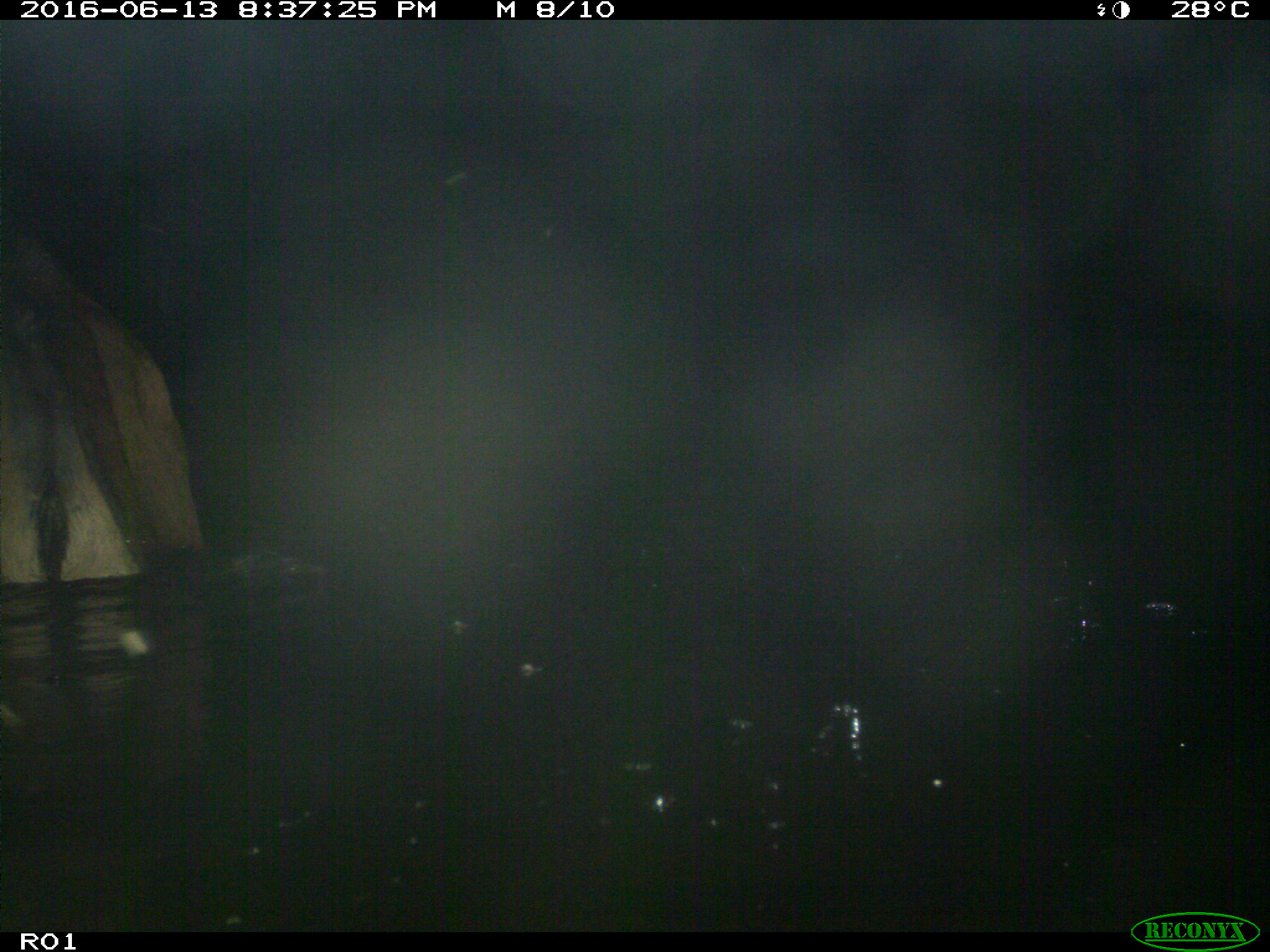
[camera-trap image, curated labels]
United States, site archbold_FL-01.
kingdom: Animalia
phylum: Chordata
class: Mammalia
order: Artiodactyla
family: Bovidae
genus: Bos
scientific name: Bos taurus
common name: domestic cow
Bos taurus (domestic cow).